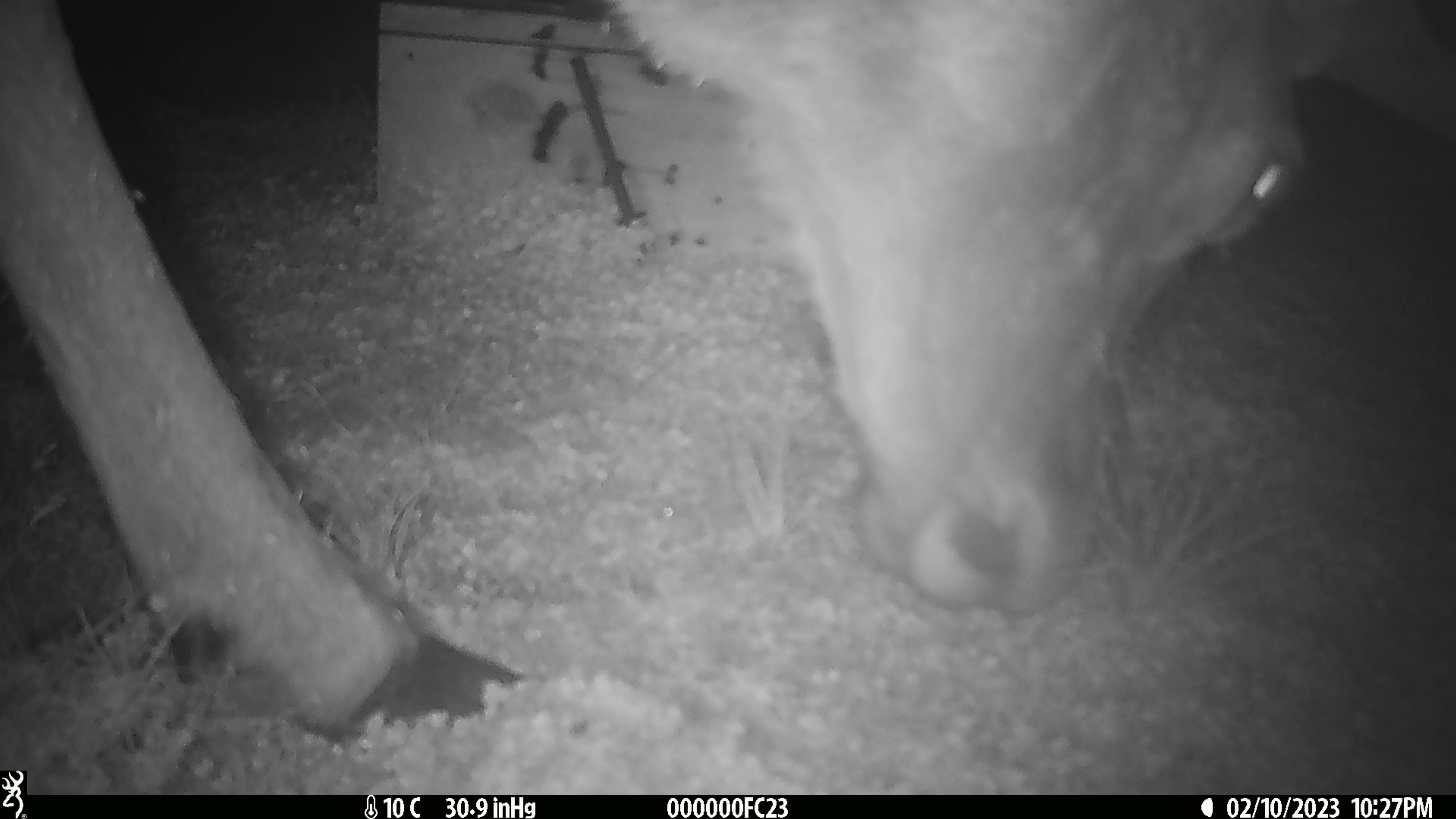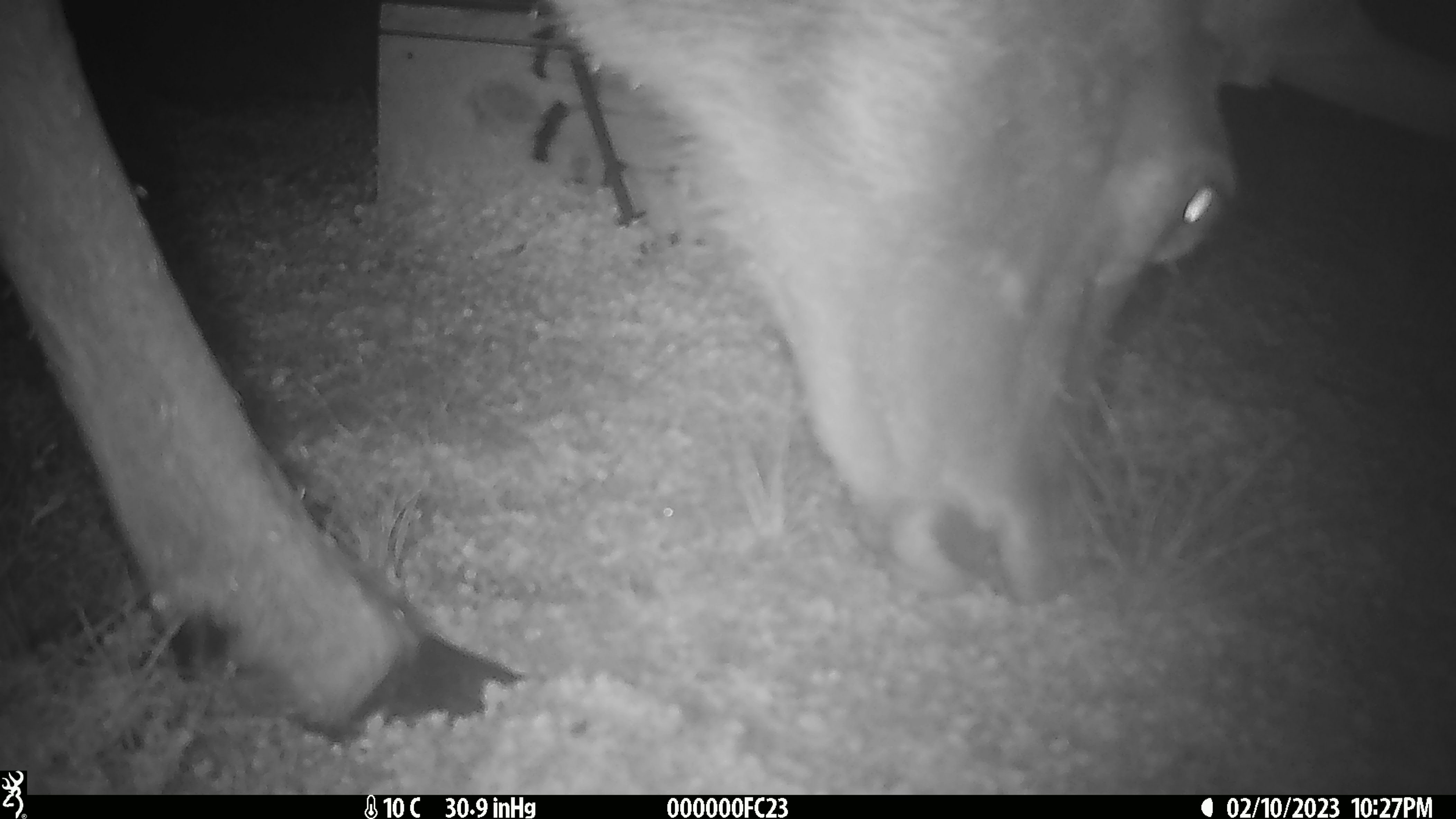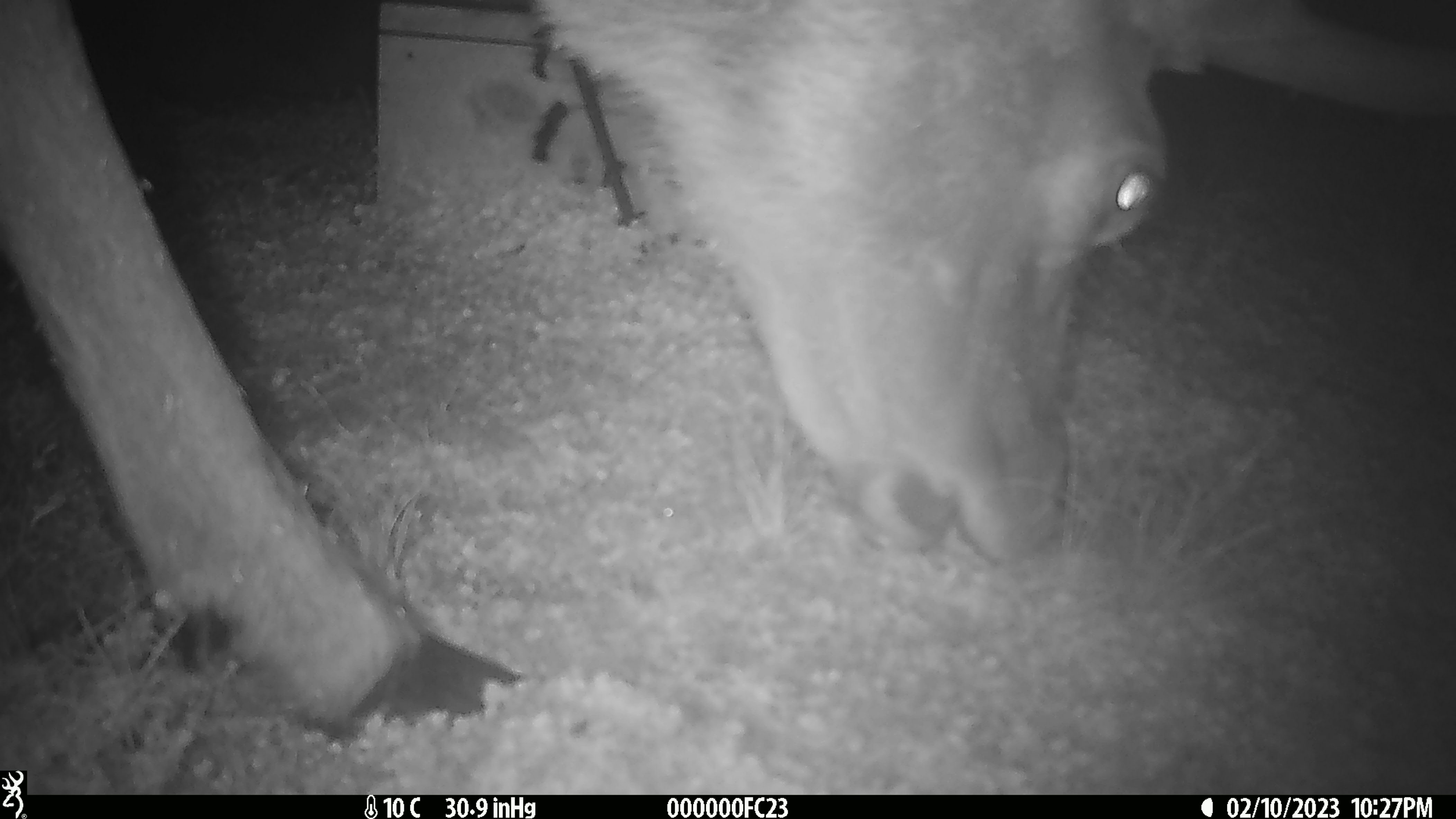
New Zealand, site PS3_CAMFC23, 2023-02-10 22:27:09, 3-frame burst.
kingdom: Animalia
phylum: Chordata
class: Mammalia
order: Artiodactyla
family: Cervidae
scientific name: Cervidae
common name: deer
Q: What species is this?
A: Deer (Cervidae).